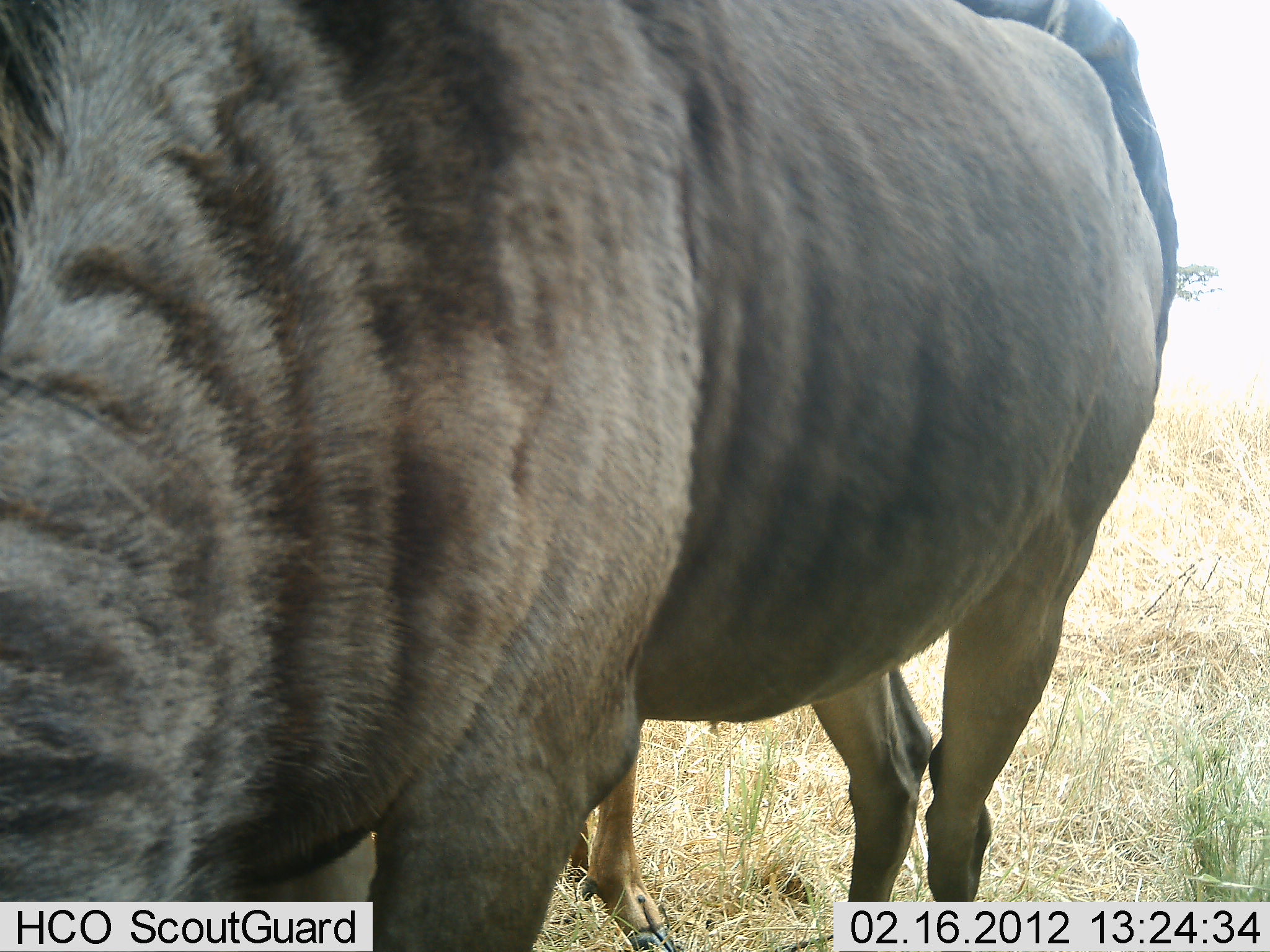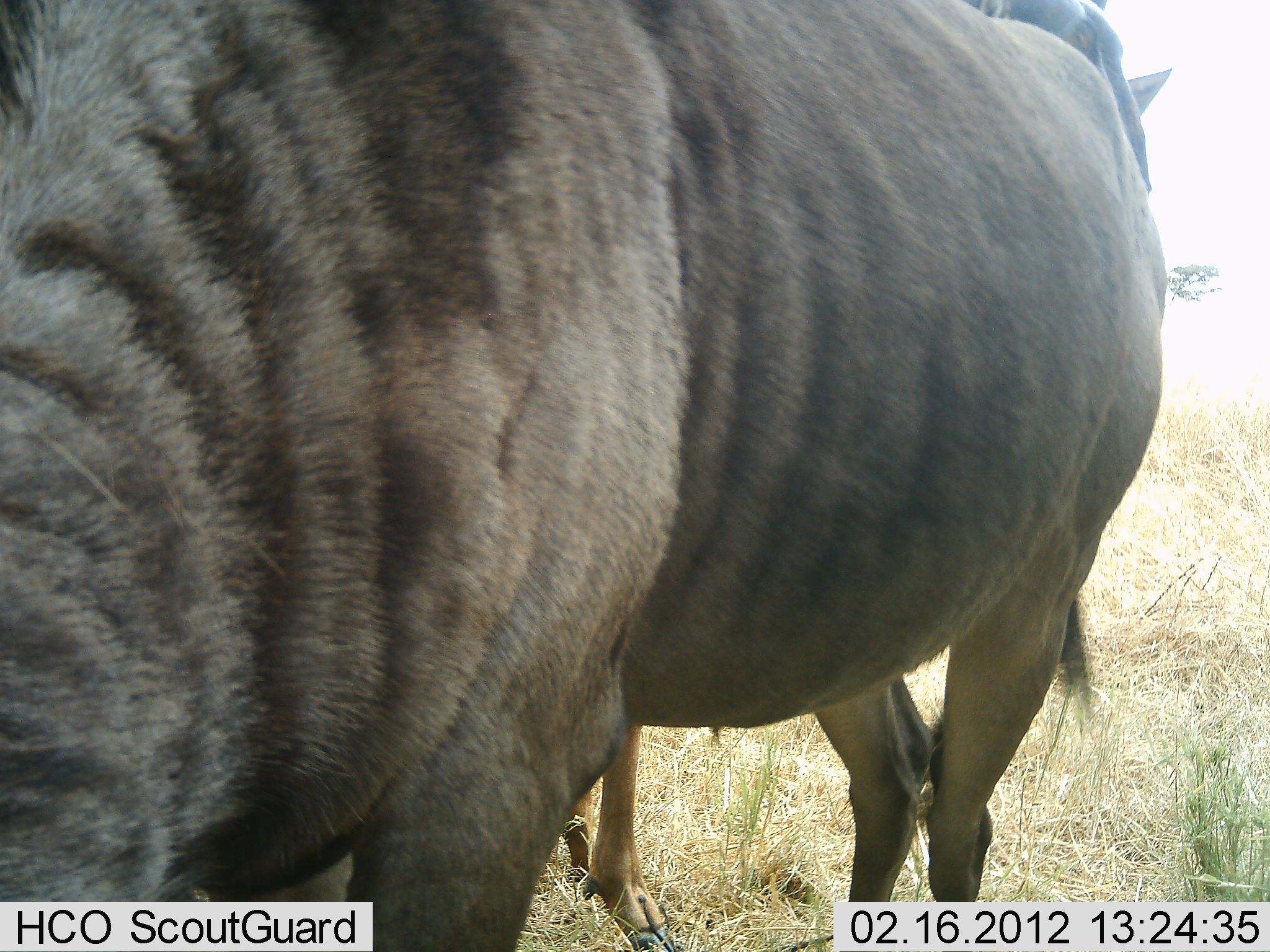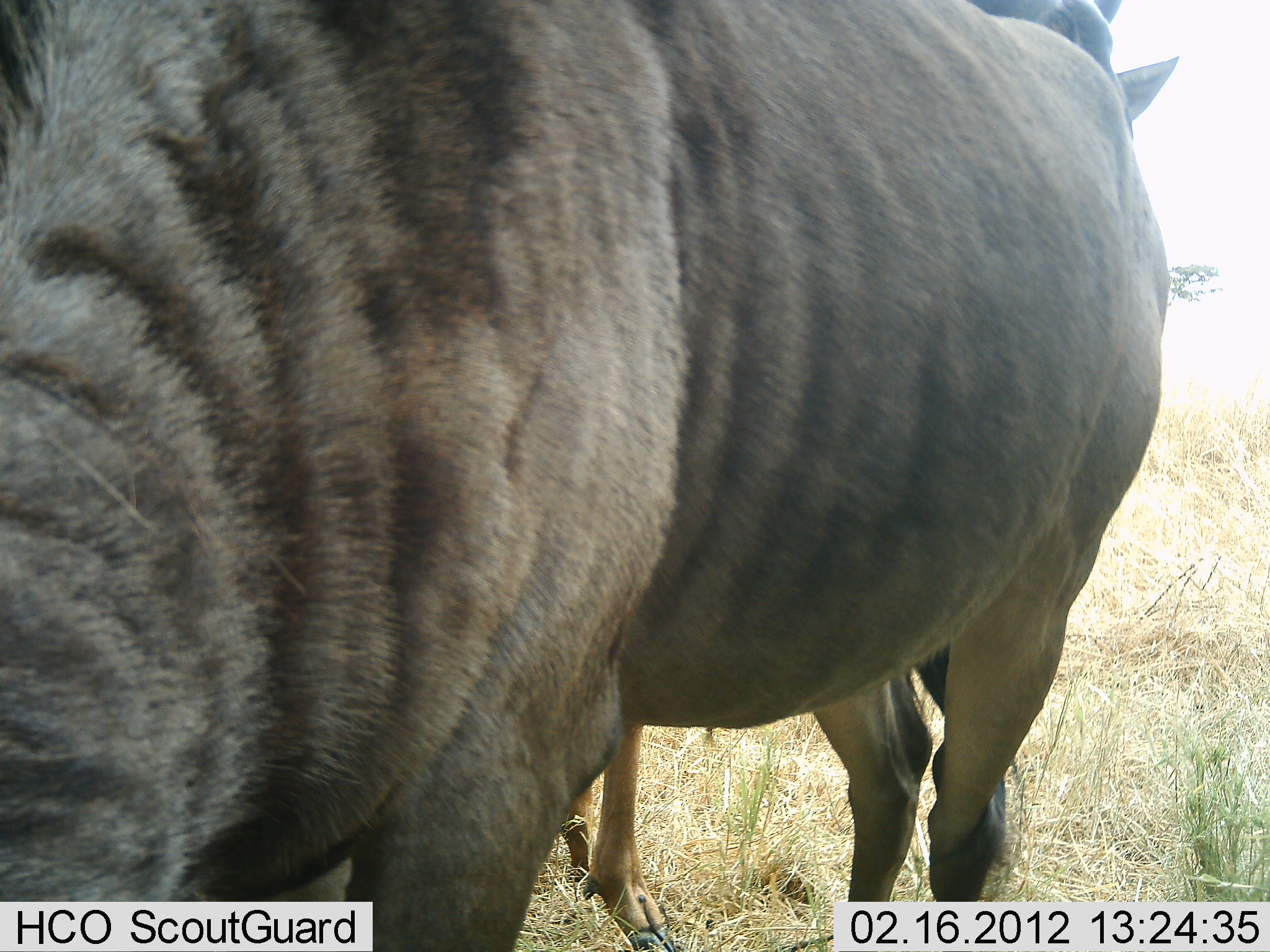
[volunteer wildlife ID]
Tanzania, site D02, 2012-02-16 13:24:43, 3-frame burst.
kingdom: Animalia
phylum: Chordata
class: Mammalia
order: Artiodactyla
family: Bovidae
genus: Connochaetes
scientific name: Connochaetes taurinus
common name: blue wildebeest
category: wildebeest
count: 2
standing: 100%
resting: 0%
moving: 0%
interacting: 4%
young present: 8%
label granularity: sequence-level